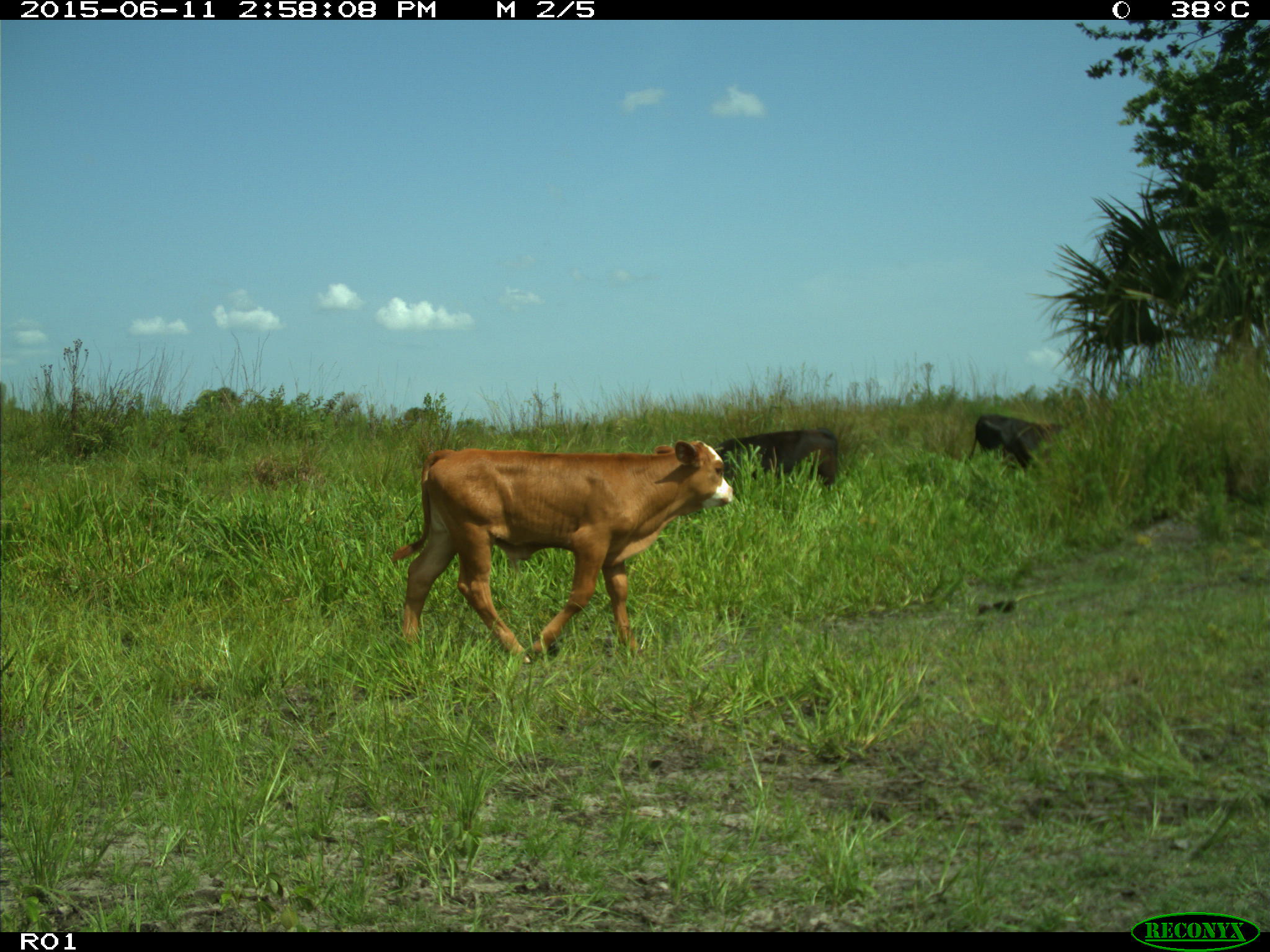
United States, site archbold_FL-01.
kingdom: Animalia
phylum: Chordata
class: Mammalia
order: Artiodactyla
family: Bovidae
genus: Bos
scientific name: Bos taurus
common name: domestic cow